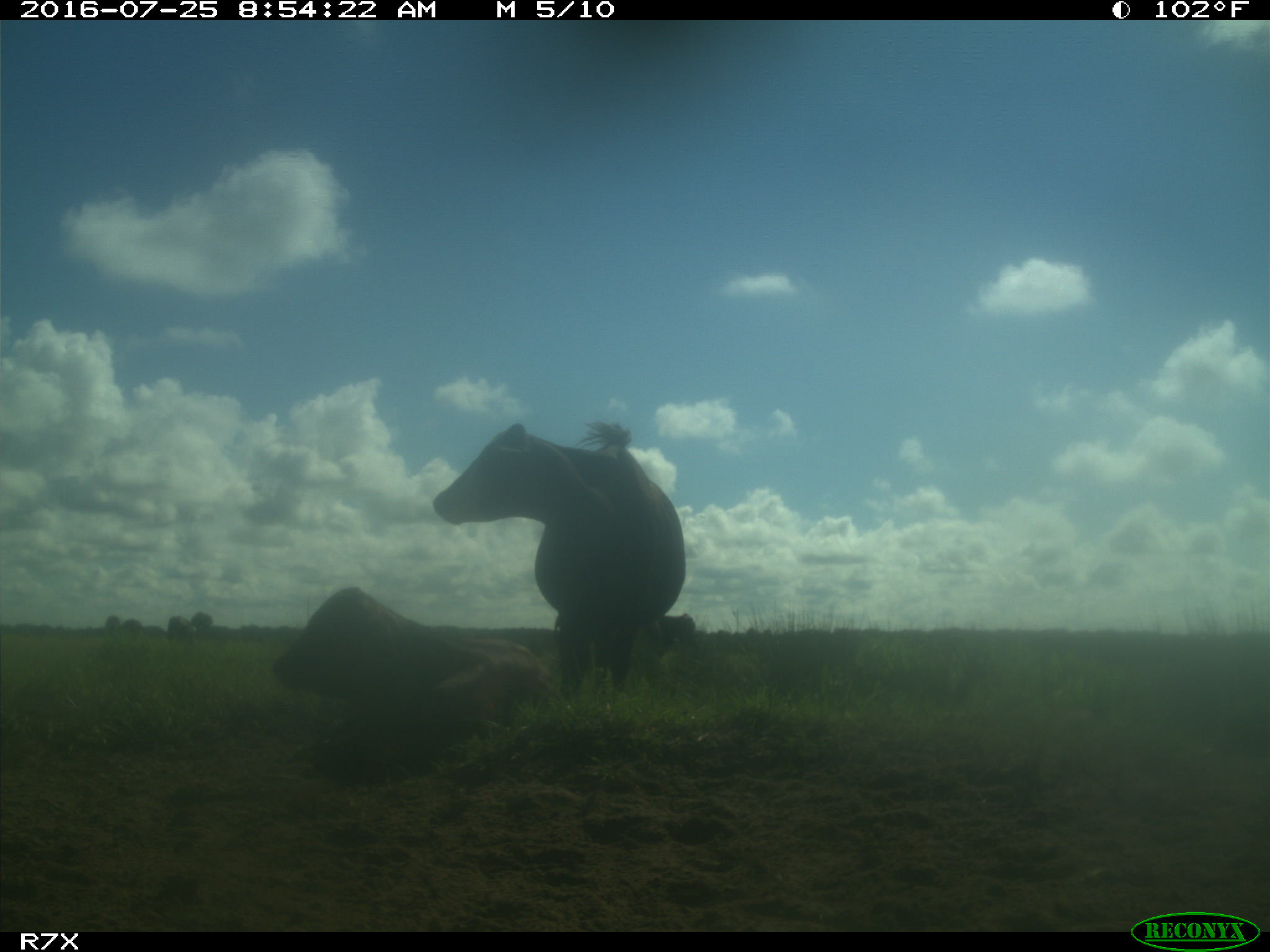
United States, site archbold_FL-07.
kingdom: Animalia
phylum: Chordata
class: Mammalia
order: Artiodactyla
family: Bovidae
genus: Bos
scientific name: Bos taurus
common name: domestic cow